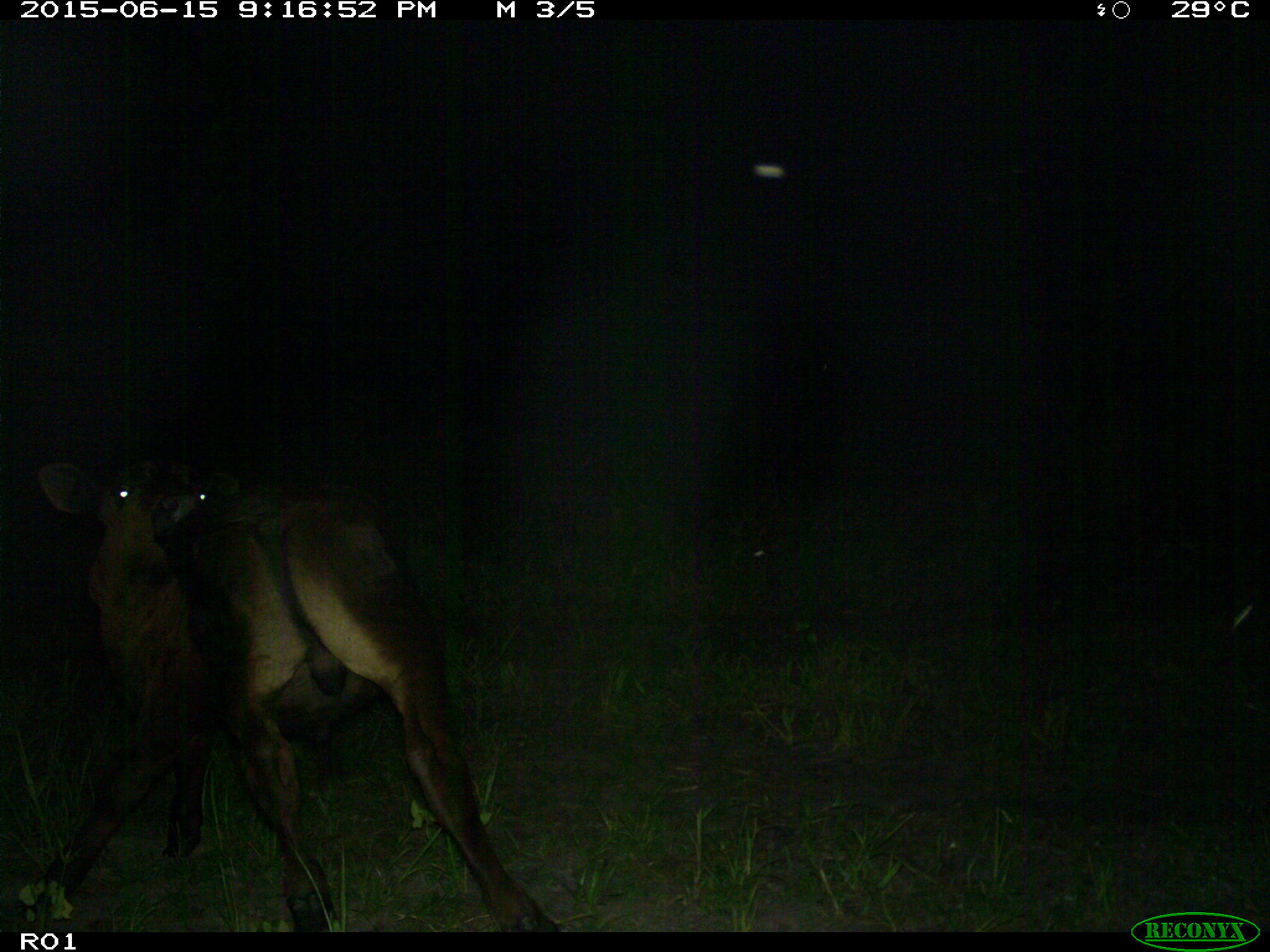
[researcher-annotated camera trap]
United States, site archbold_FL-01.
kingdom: Animalia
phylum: Chordata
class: Mammalia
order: Artiodactyla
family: Bovidae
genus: Bos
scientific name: Bos taurus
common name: domestic cow